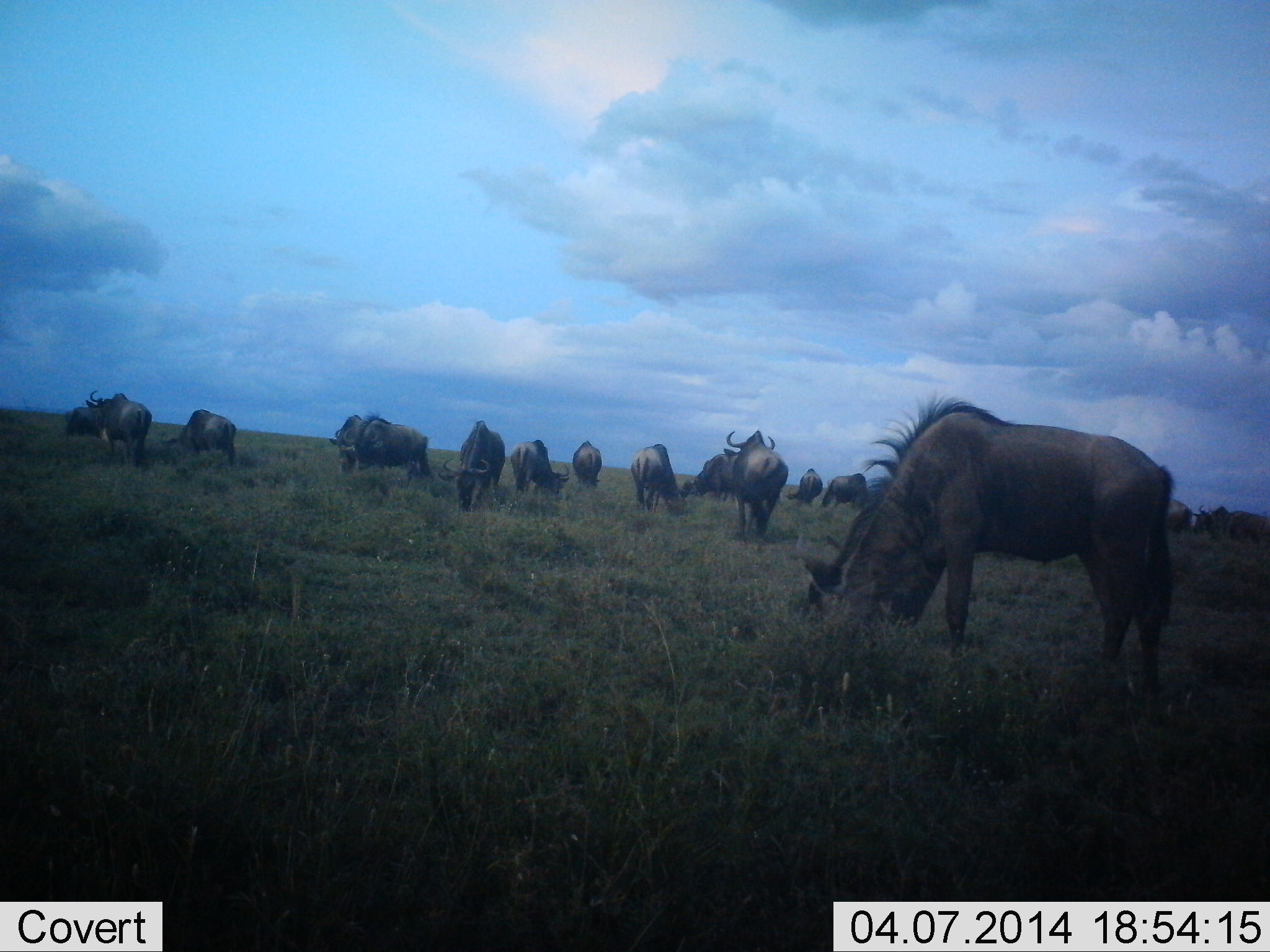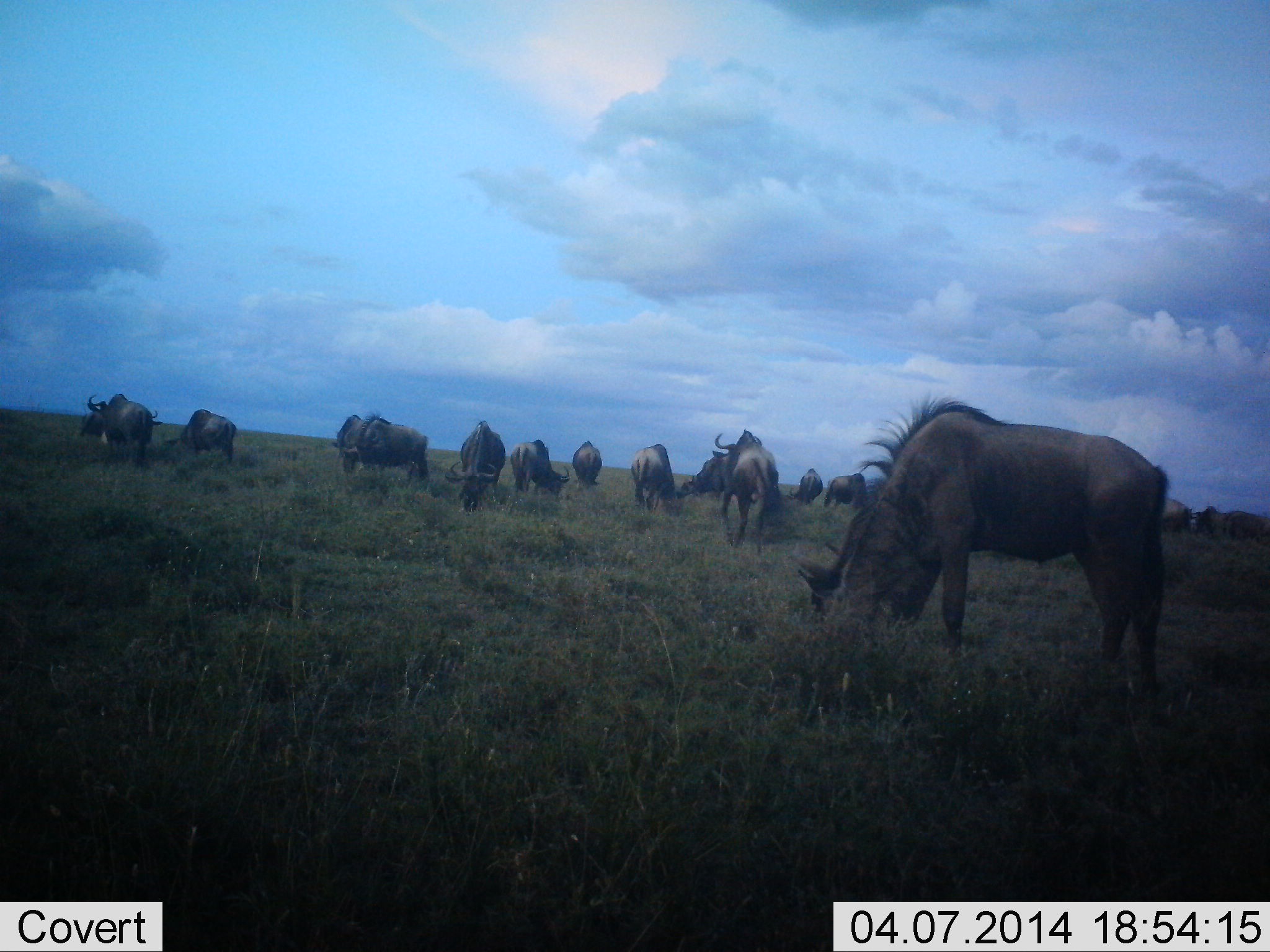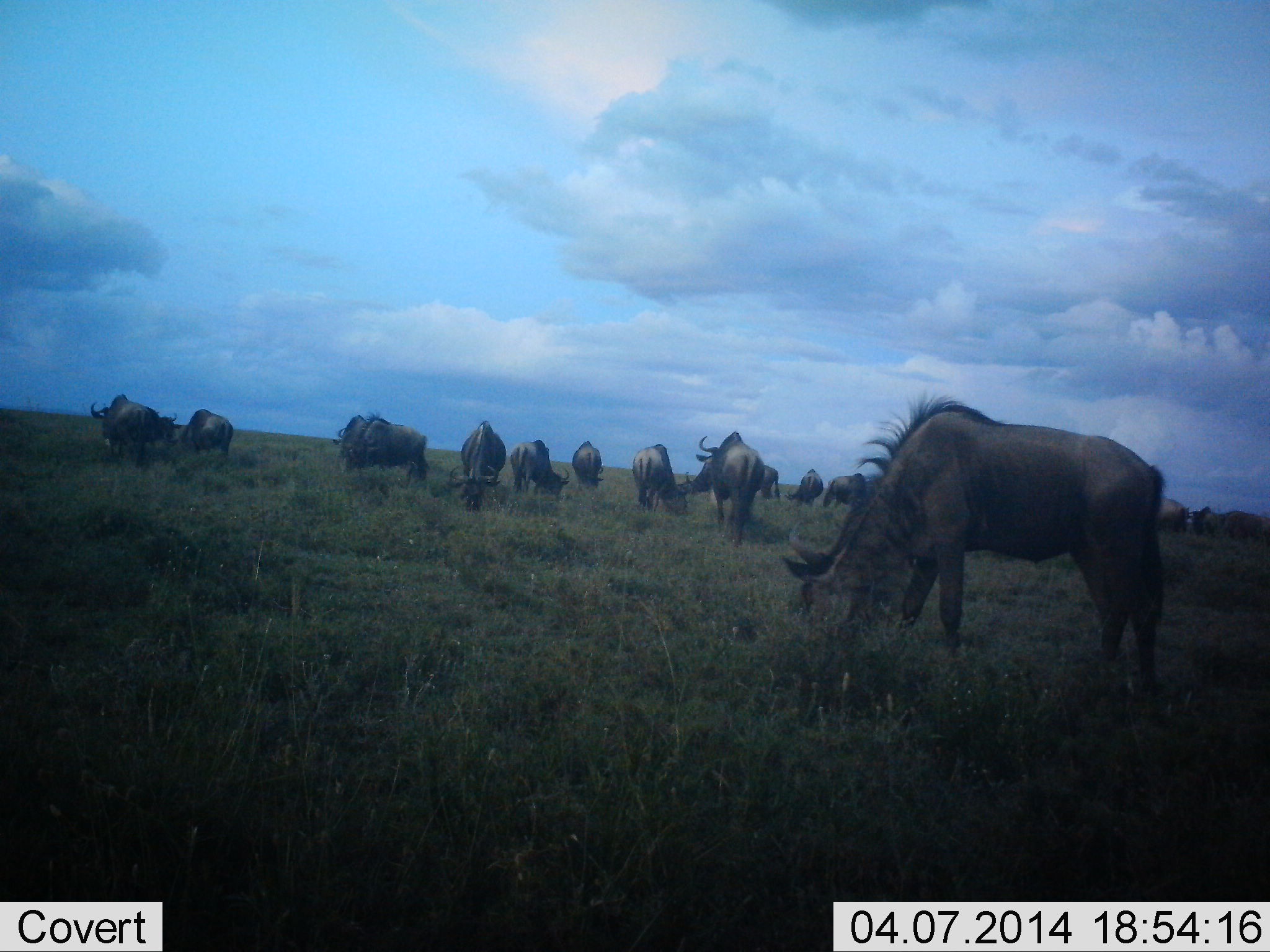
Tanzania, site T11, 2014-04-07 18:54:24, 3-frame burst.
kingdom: Animalia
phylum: Chordata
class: Mammalia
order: Artiodactyla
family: Bovidae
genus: Connochaetes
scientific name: Connochaetes taurinus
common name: blue wildebeest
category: wildebeest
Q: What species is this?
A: Wildebeest (blue wildebeest) (Connochaetes taurinus).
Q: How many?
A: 11-50.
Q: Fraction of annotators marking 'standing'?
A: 60%.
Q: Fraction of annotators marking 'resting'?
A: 10%.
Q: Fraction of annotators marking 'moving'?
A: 20%.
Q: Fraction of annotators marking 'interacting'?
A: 10%.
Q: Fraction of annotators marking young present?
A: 0%.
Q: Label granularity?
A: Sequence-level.